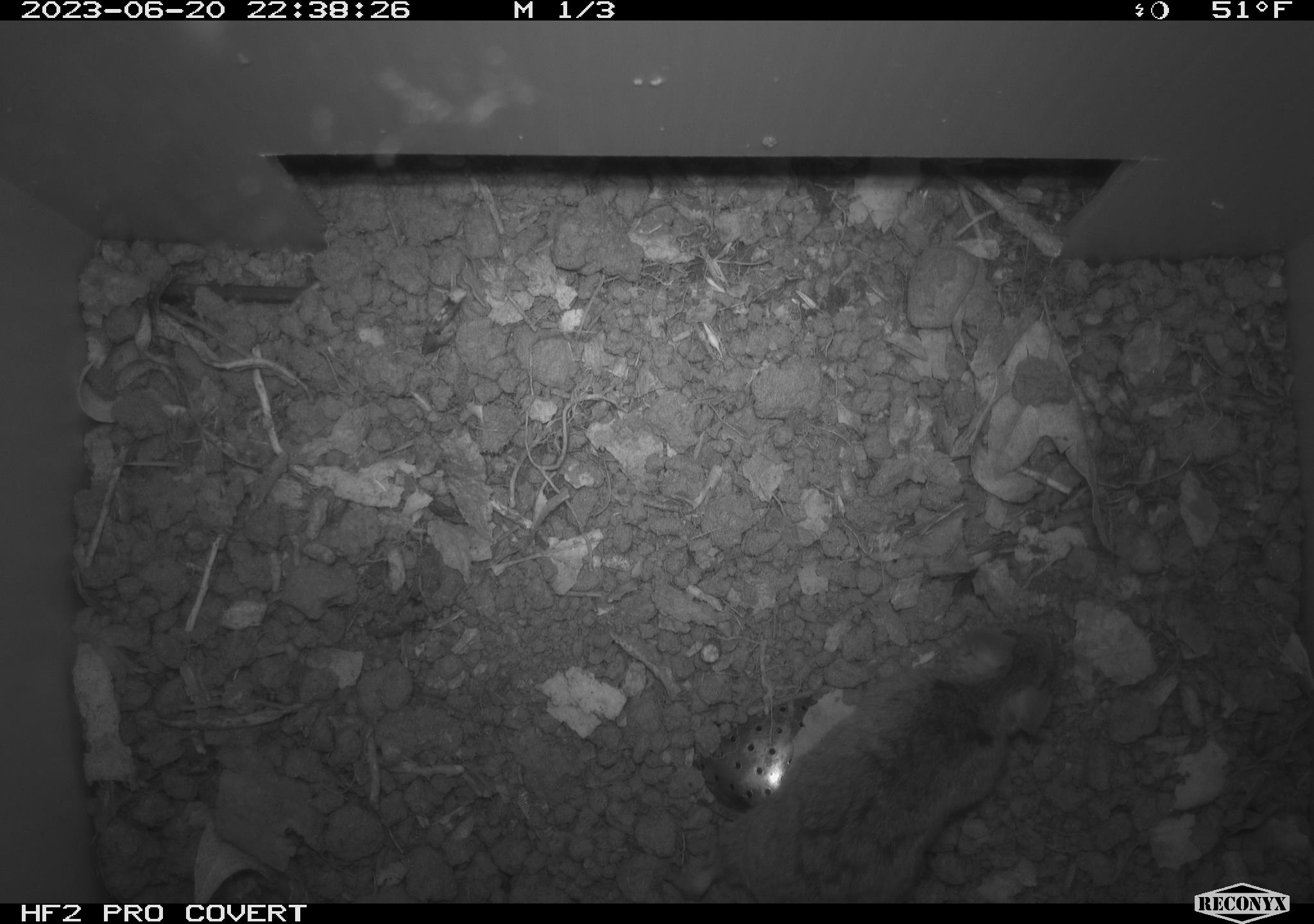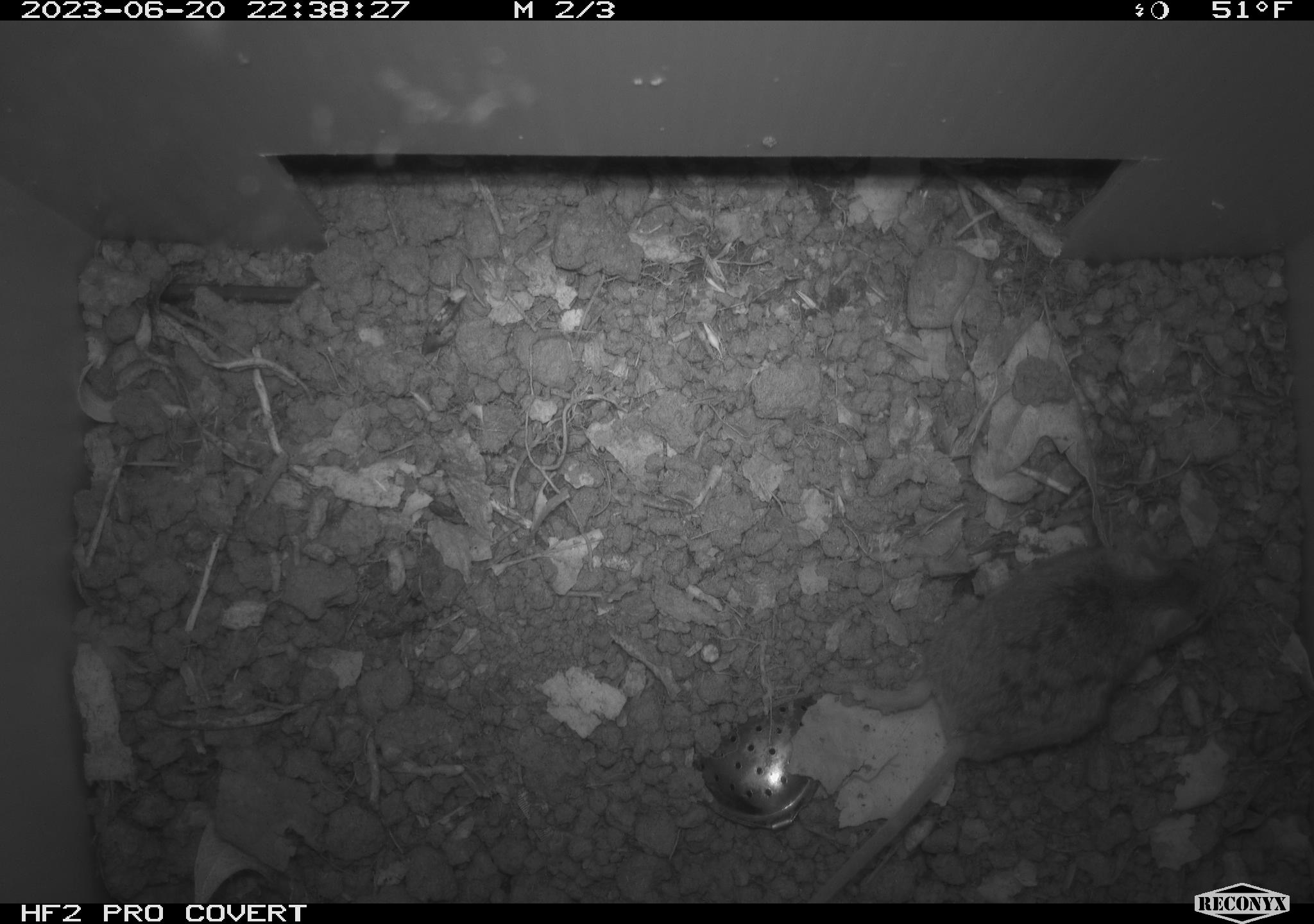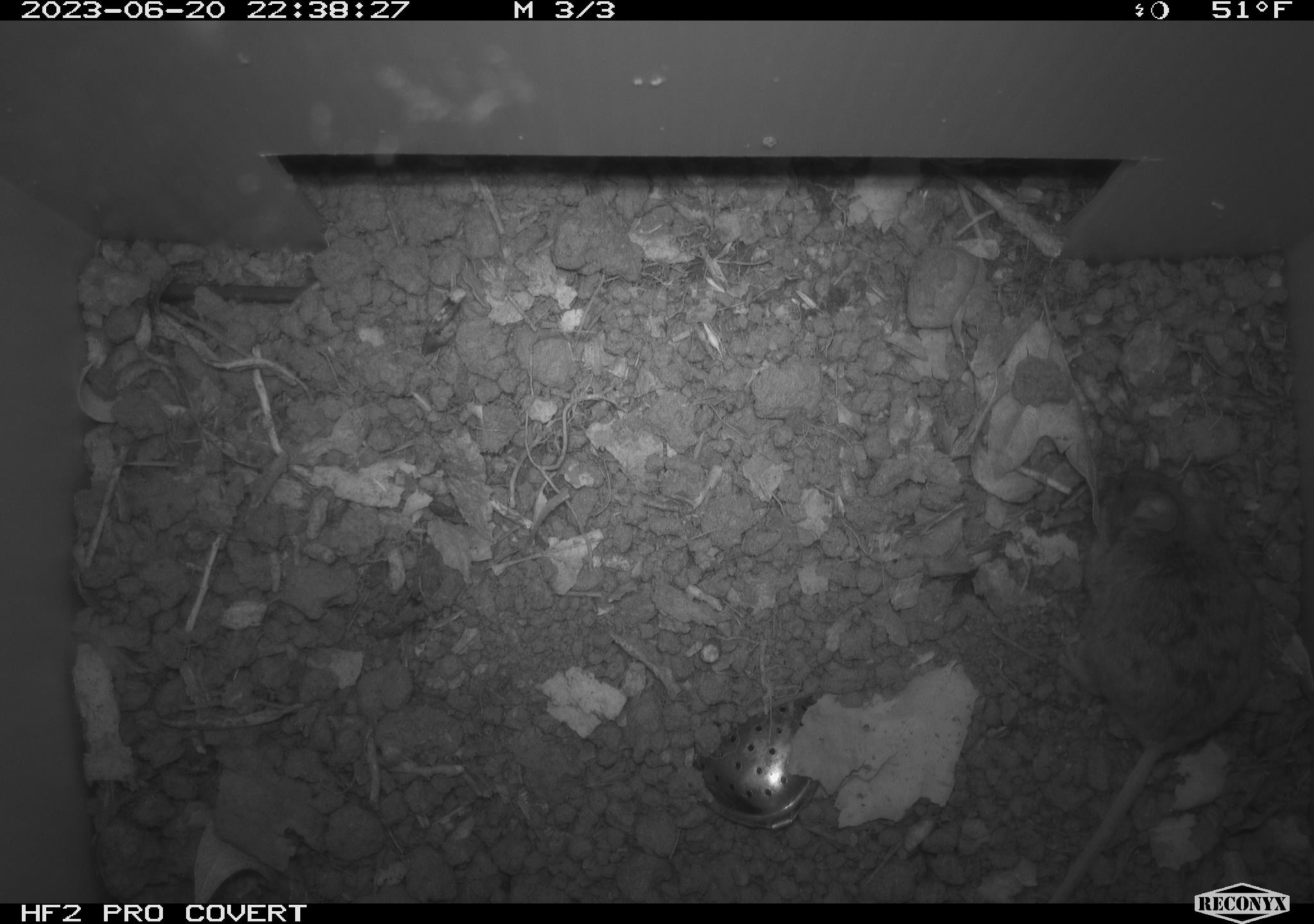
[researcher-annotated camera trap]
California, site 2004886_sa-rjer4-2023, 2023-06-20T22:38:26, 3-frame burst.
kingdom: Animalia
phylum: Chordata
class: Mammalia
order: Rodentia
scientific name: Rodentia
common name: mouse species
Mouse species (Rodentia).